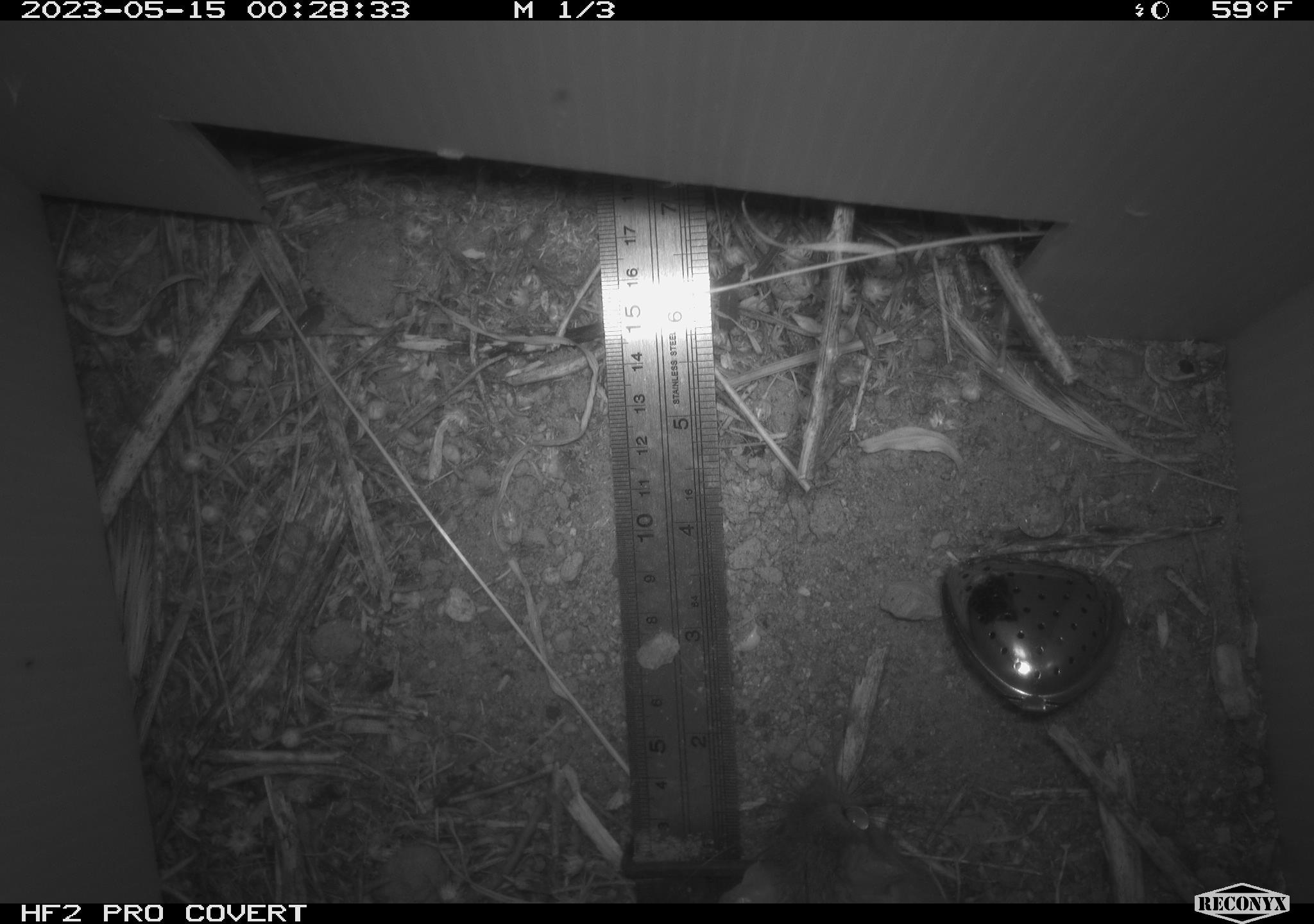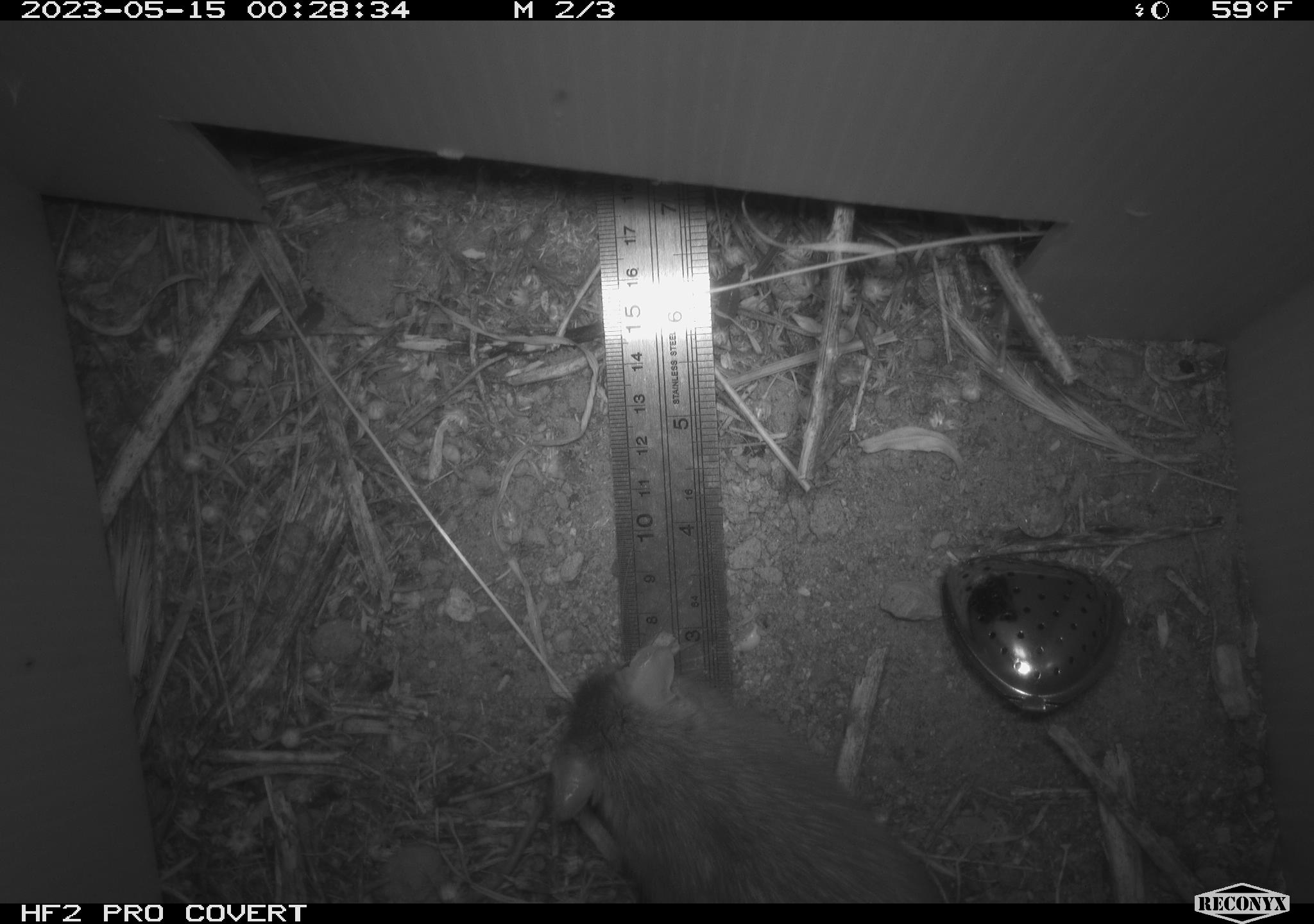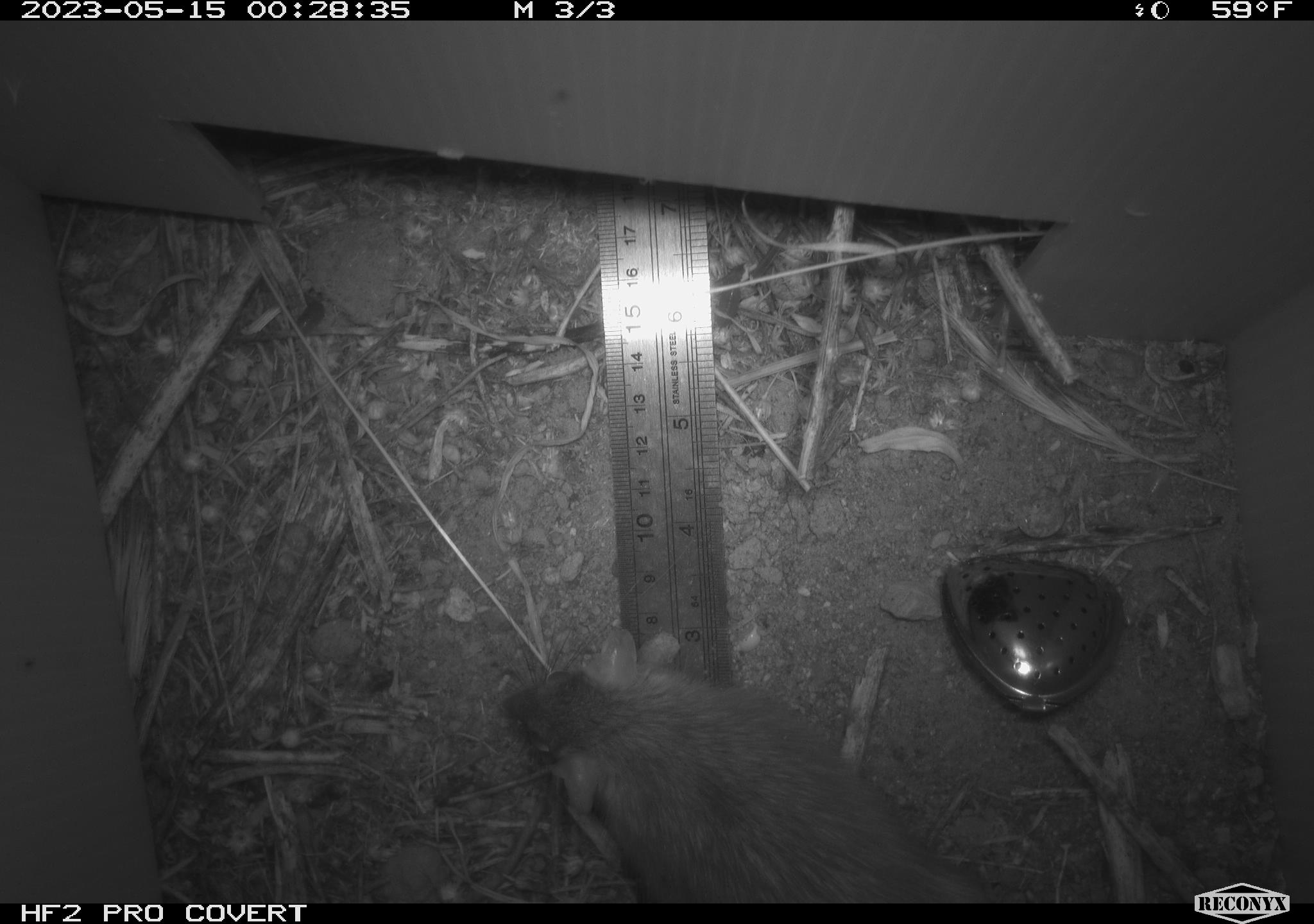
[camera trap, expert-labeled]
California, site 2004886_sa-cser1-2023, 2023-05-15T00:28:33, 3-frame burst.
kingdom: Animalia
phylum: Chordata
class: Mammalia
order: Rodentia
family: Muridae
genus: Rattus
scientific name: Rattus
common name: rat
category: rattus species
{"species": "rattus species (rat) (Rattus)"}